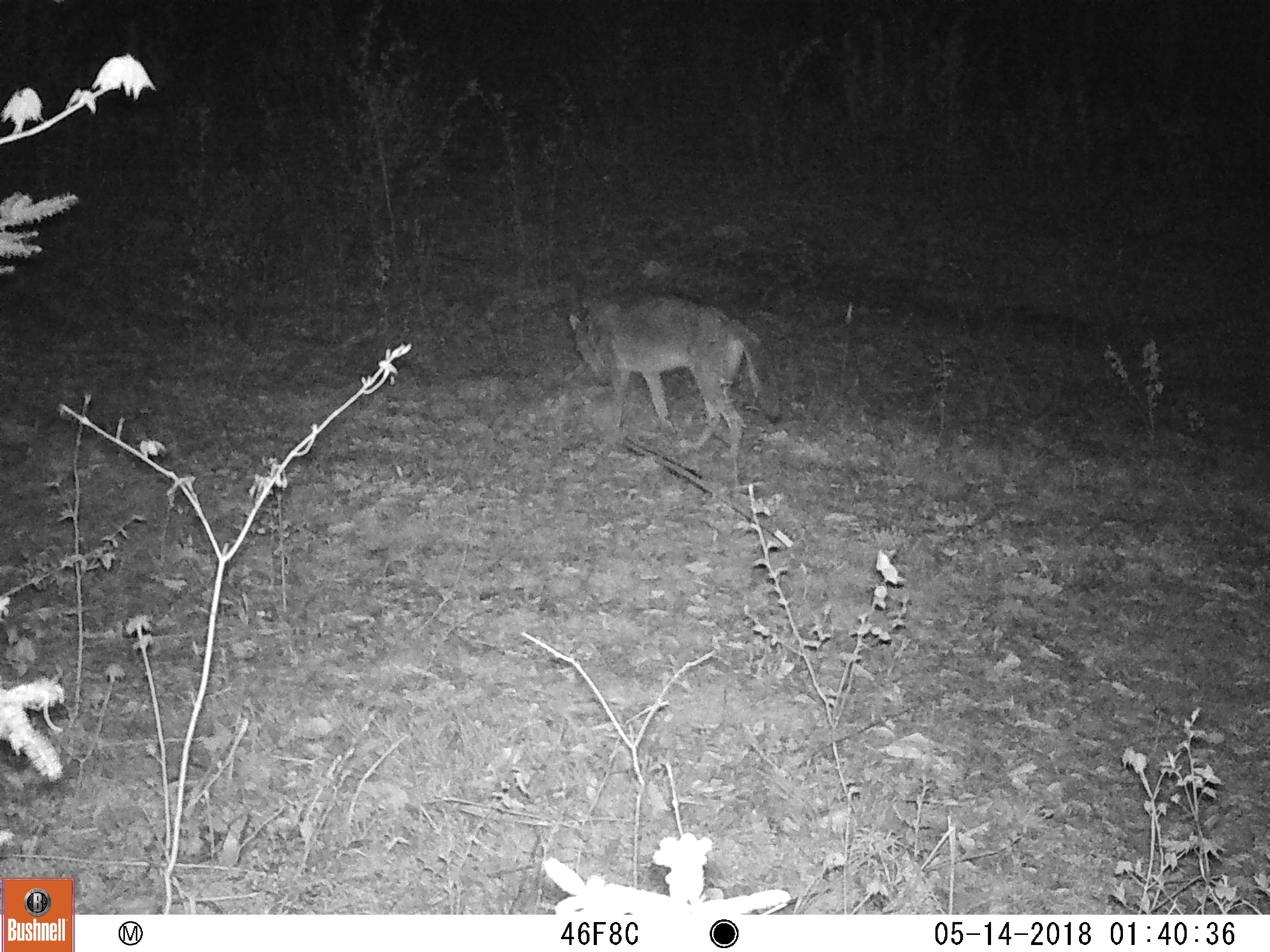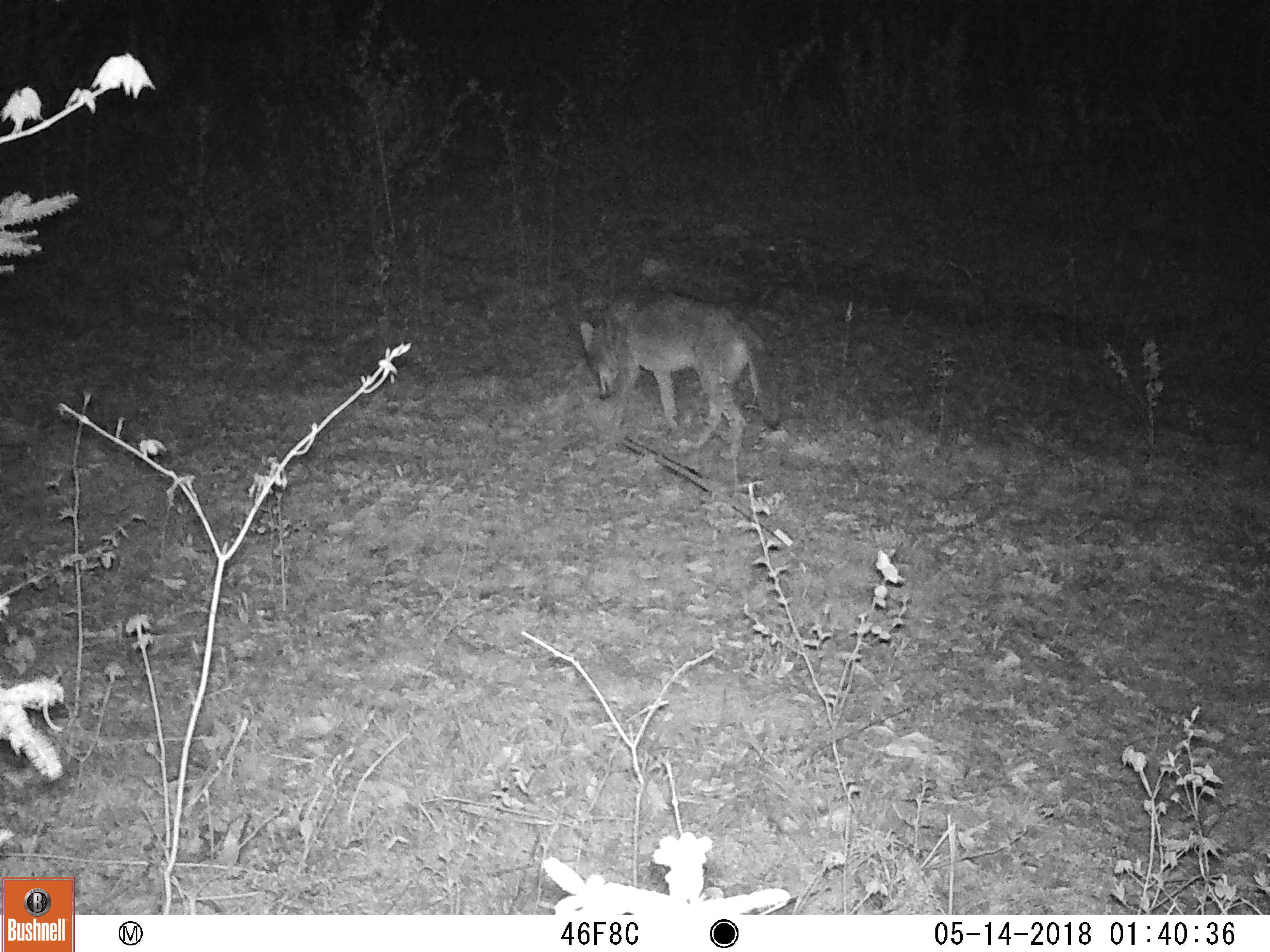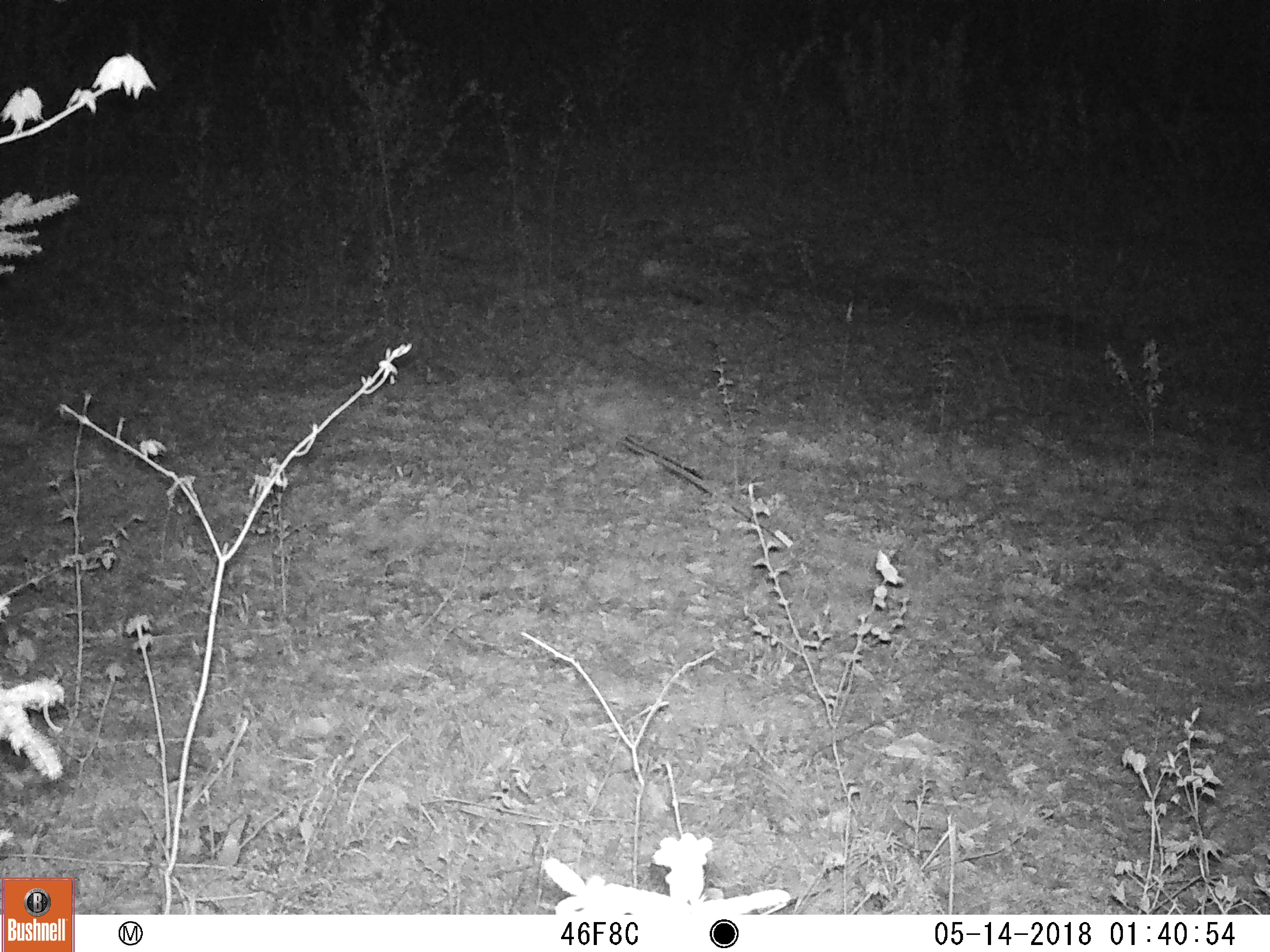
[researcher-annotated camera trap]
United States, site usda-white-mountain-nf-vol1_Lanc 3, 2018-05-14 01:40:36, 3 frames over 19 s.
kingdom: Animalia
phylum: Chordata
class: Mammalia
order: Carnivora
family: Canidae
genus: Canis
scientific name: Canis latrans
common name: coyote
Coyote (Canis latrans).